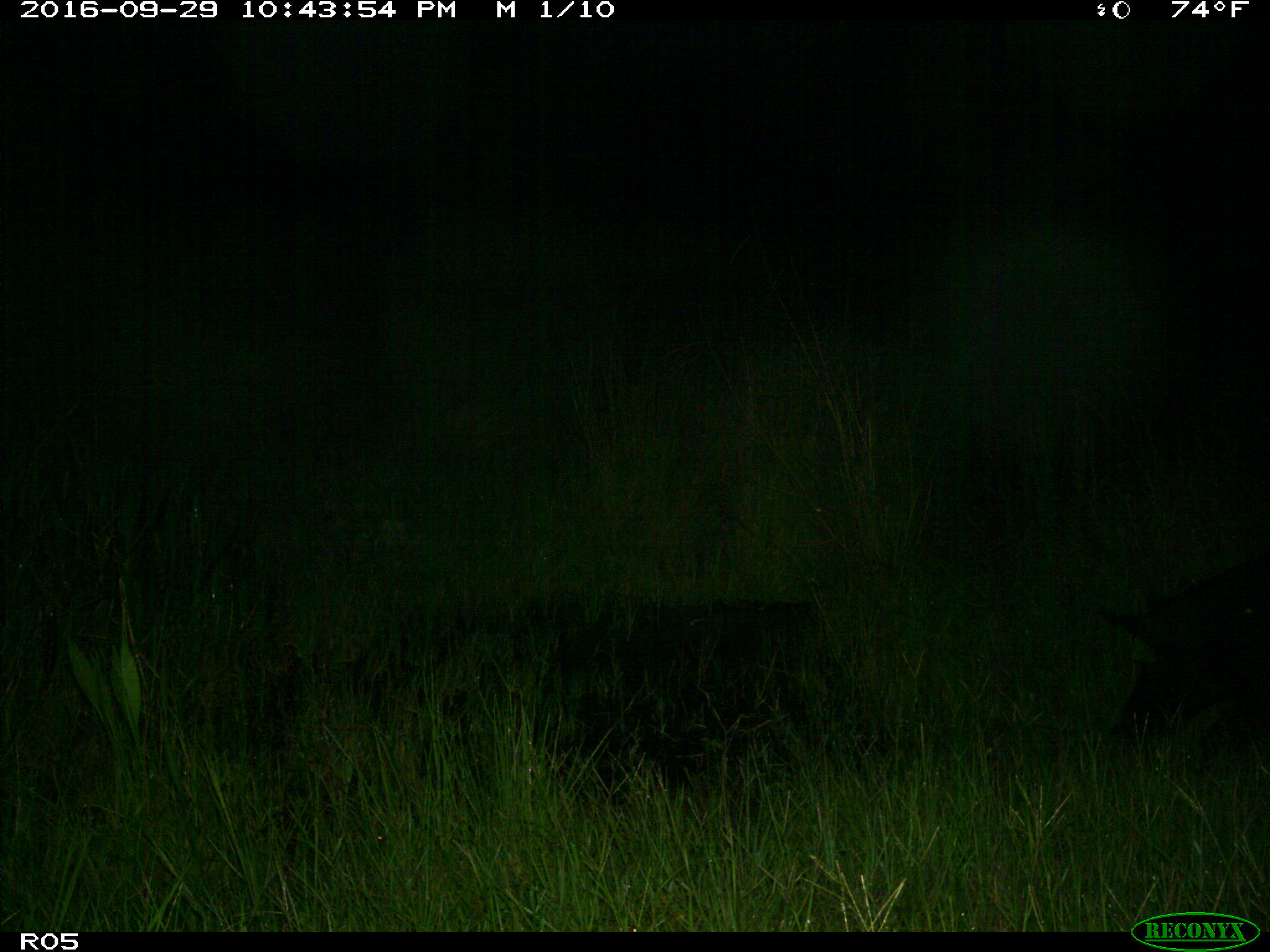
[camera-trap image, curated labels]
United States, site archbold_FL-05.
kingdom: Animalia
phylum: Chordata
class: Mammalia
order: Artiodactyla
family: Suidae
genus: Sus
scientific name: Sus scrofa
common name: wild boar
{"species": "Sus scrofa (wild boar)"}